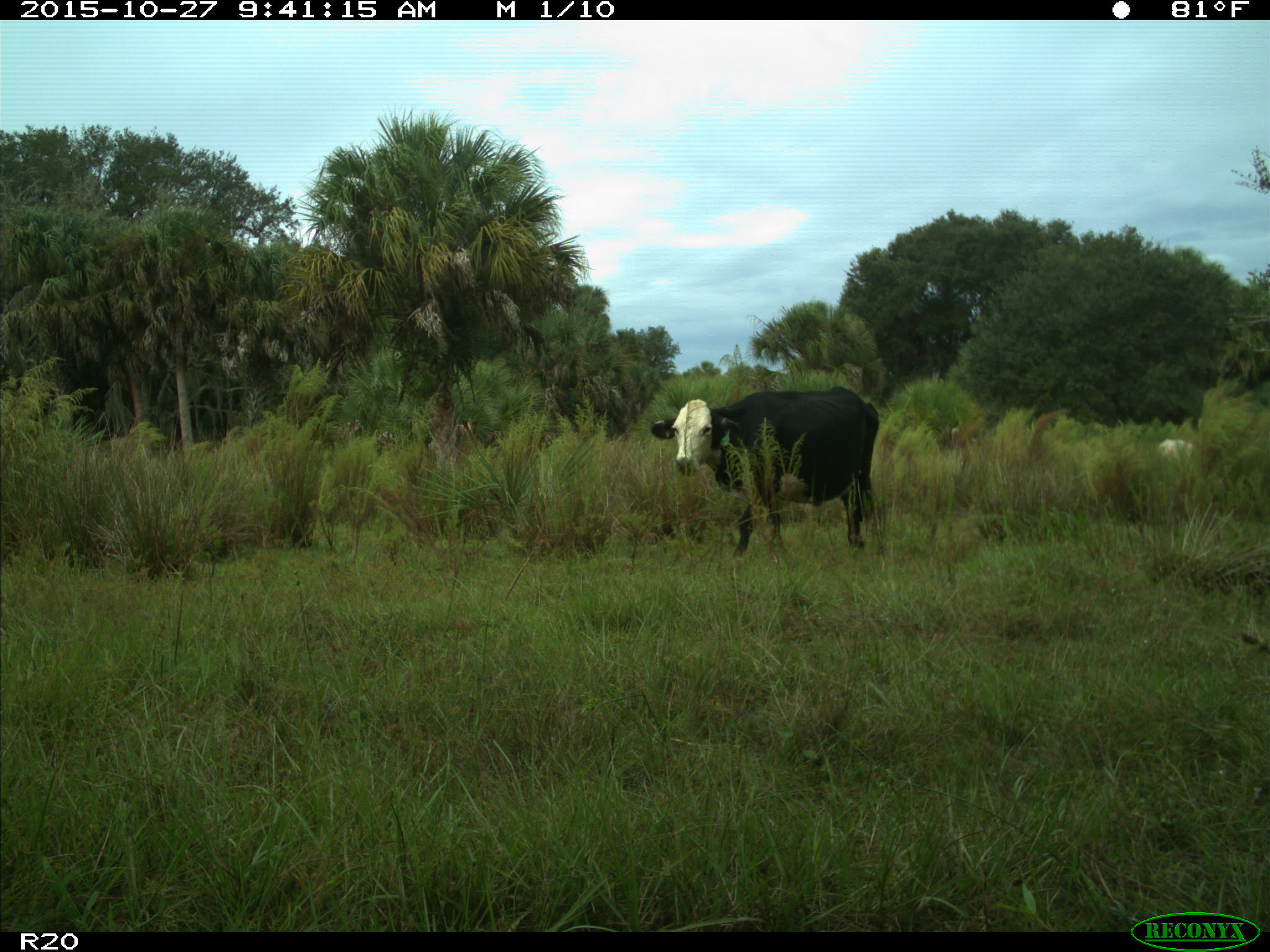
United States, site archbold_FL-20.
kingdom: Animalia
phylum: Chordata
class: Mammalia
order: Artiodactyla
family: Bovidae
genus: Bos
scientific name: Bos taurus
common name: domestic cow